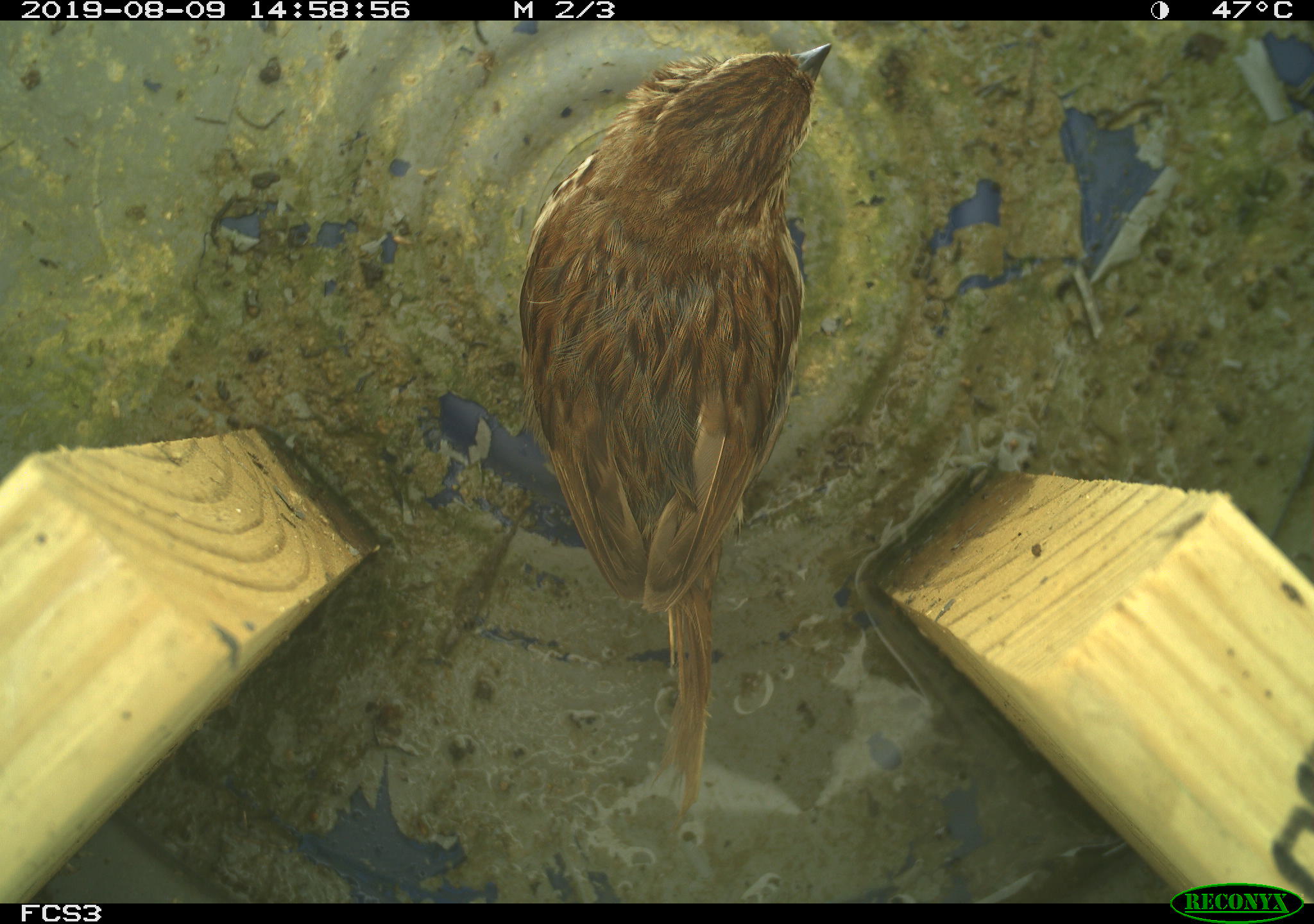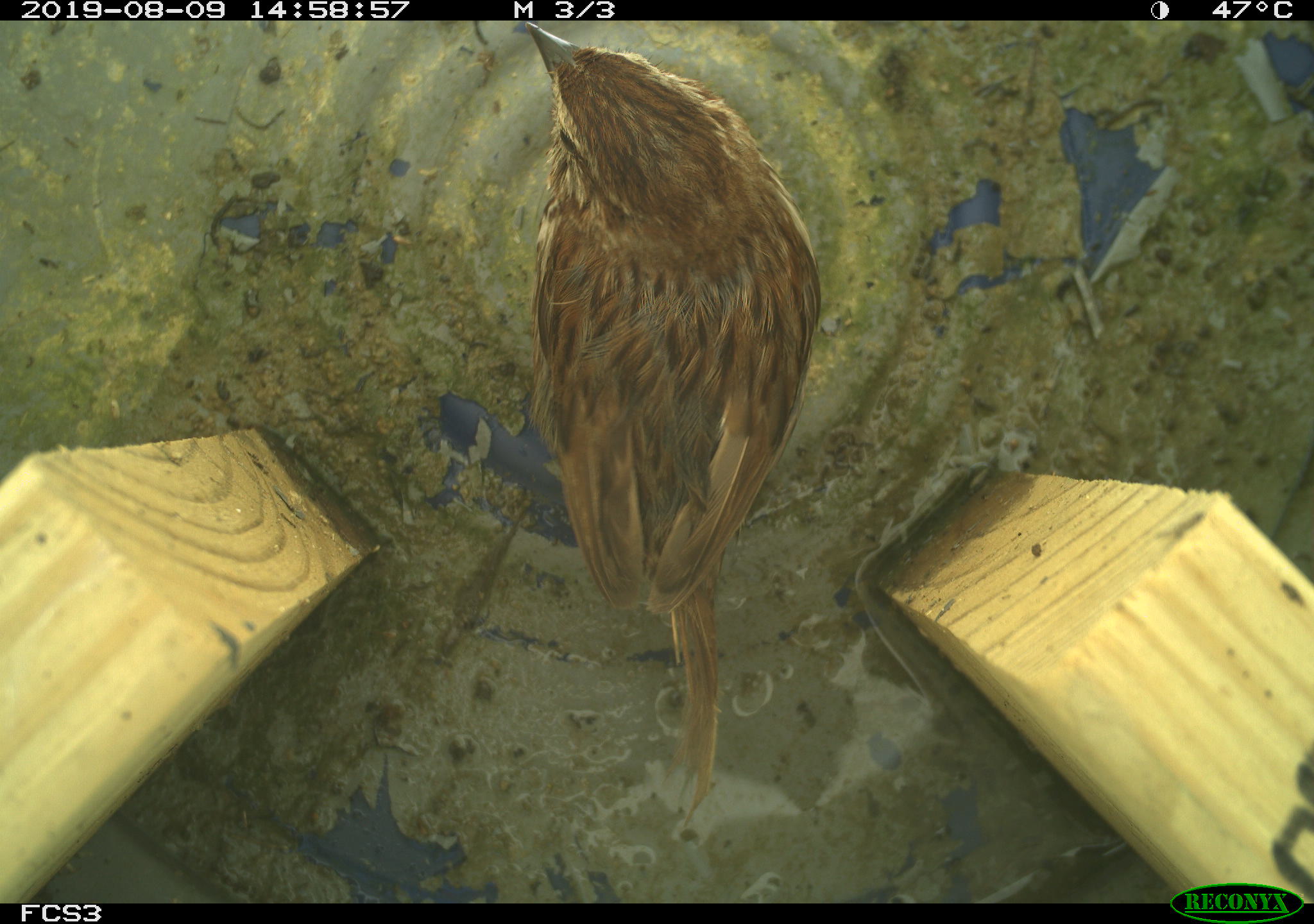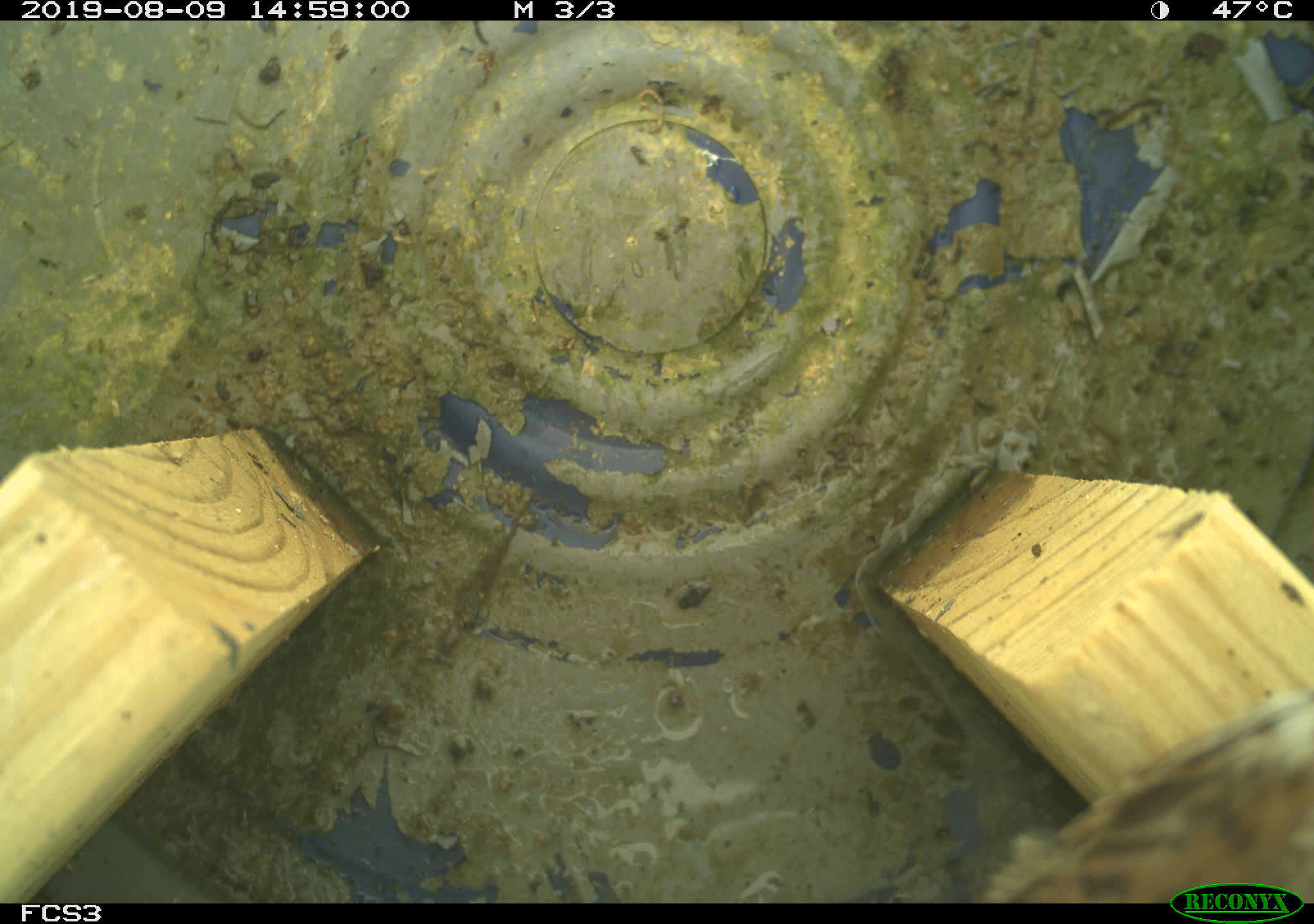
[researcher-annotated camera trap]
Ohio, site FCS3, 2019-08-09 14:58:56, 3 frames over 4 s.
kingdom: Animalia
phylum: Chordata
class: Aves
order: Passeriformes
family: Passerellidae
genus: Melospiza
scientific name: Melospiza melodia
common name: song sparrow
Song sparrow (Melospiza melodia).